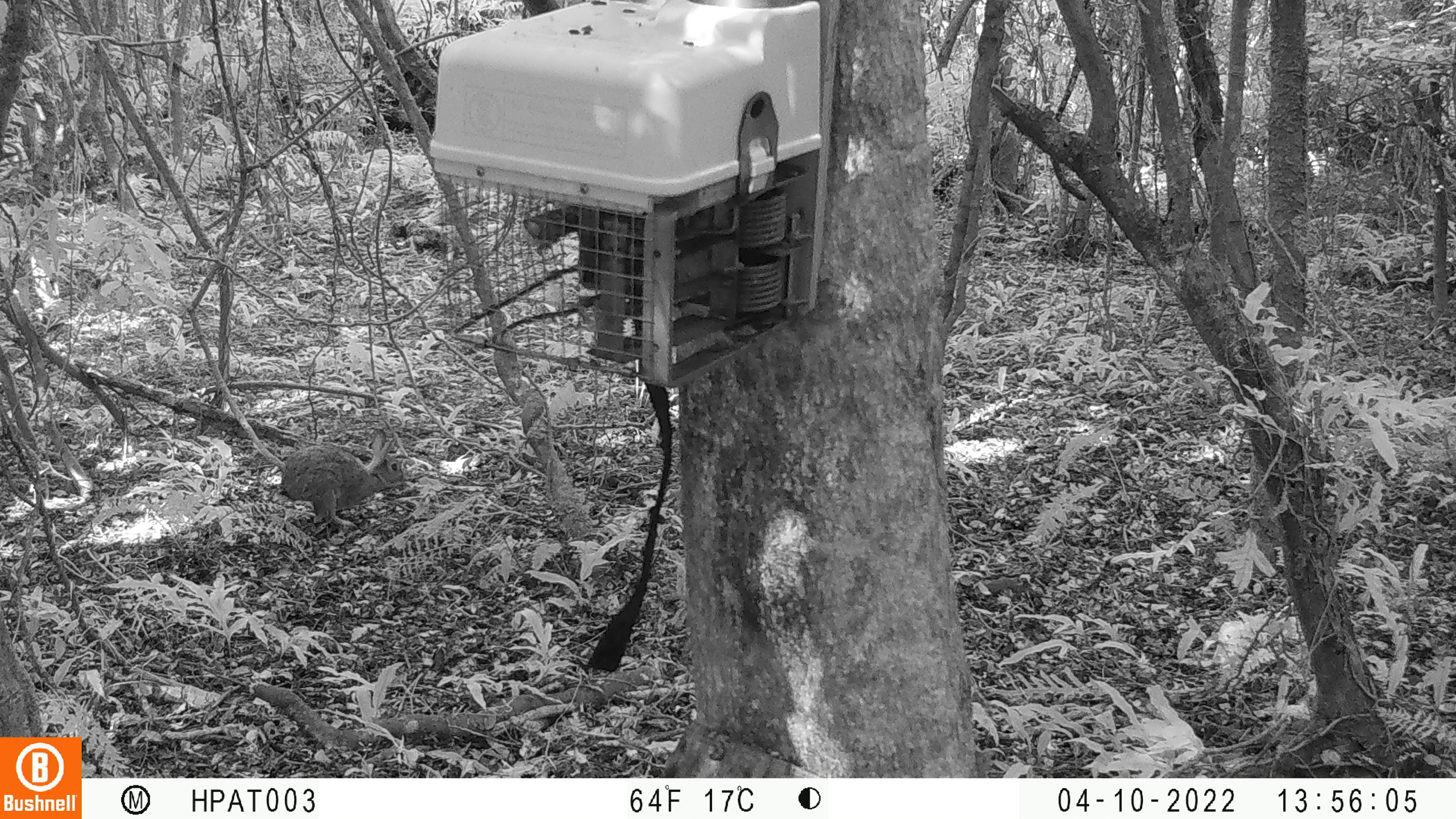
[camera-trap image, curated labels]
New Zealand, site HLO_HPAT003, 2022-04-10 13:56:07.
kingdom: Animalia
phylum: Chordata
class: Mammalia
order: Lagomorpha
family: Leporidae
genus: Oryctolagus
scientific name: Oryctolagus cuniculus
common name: european rabbit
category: rabbit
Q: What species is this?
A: Rabbit (european rabbit) (Oryctolagus cuniculus).